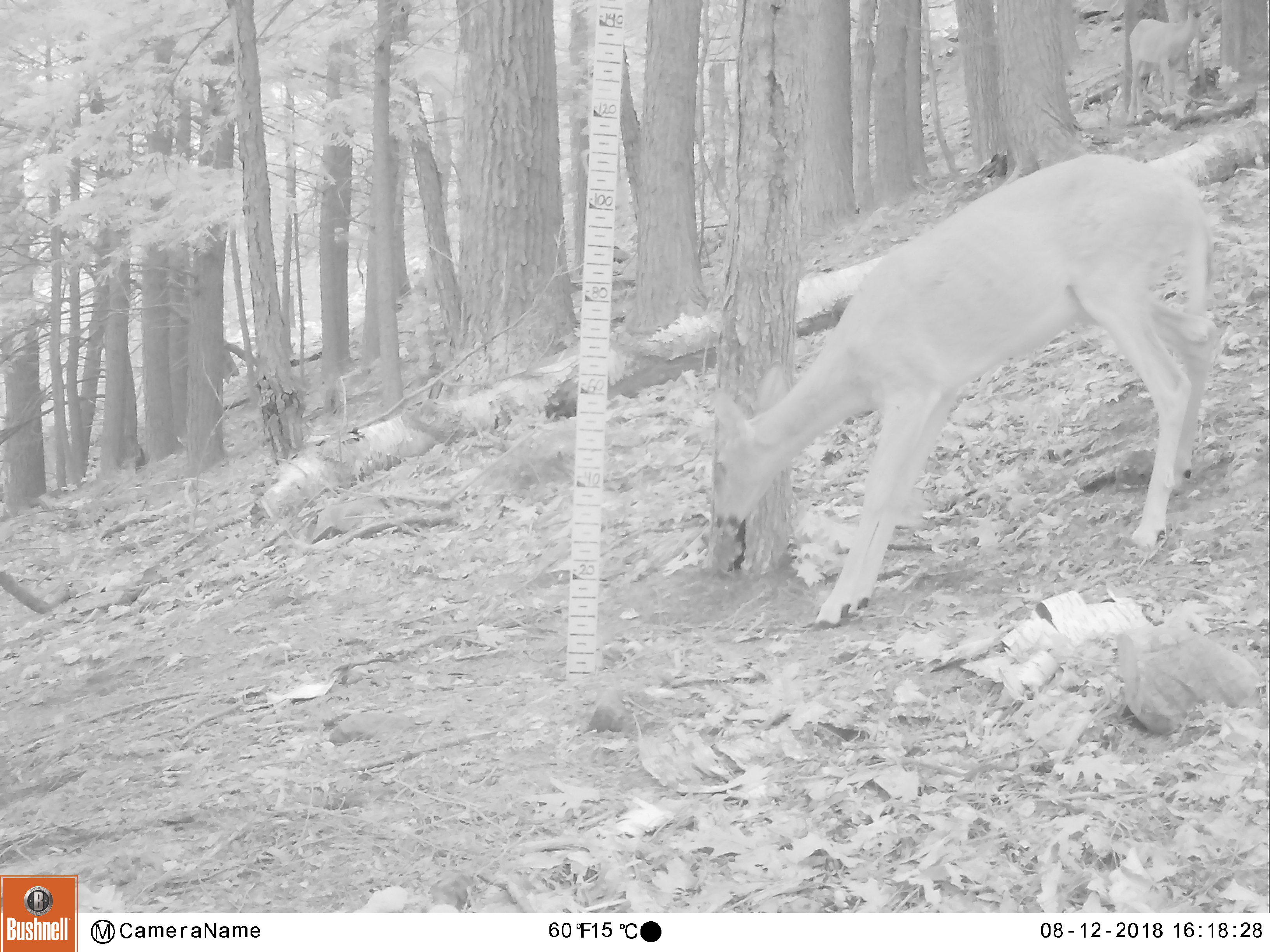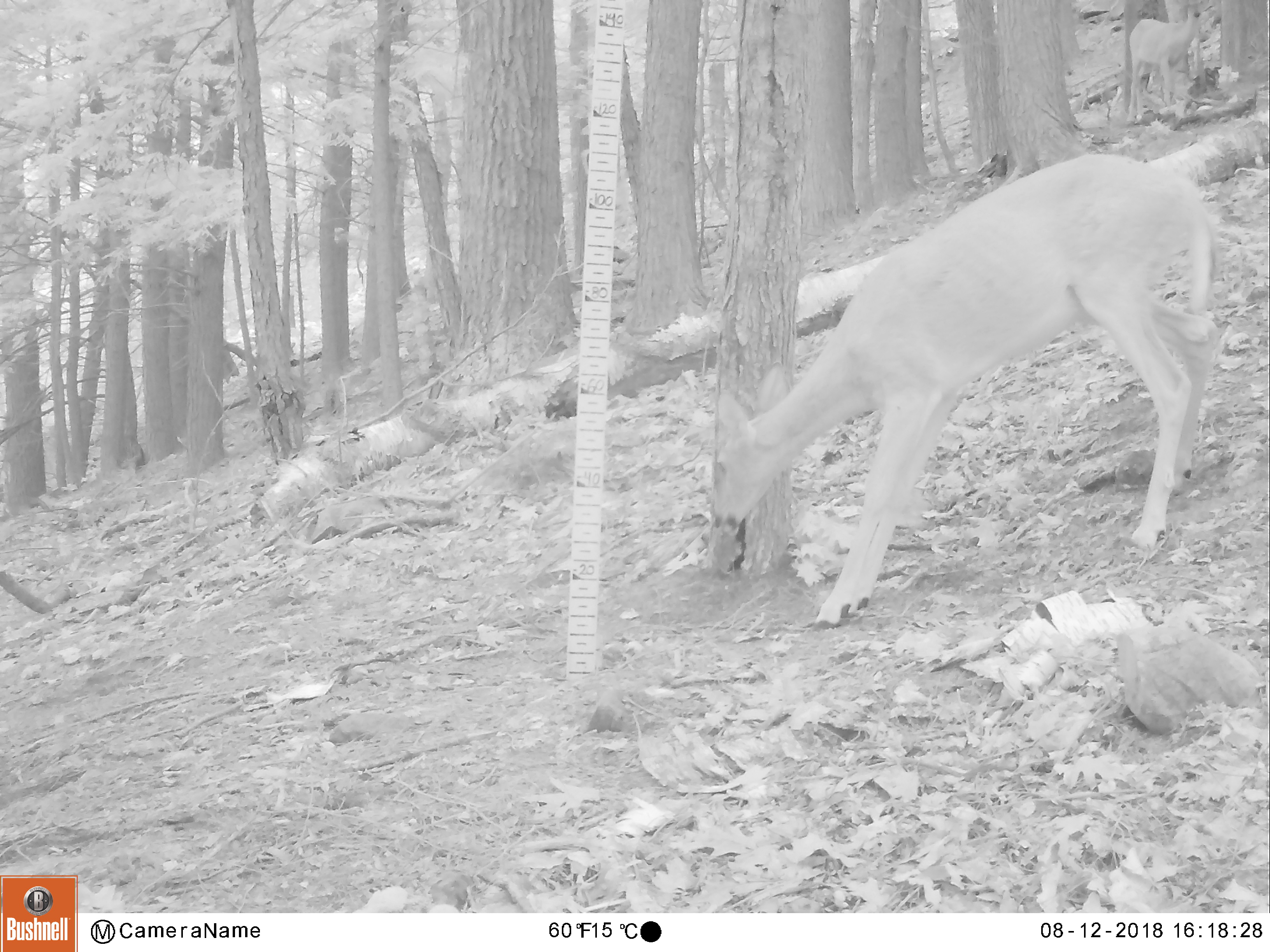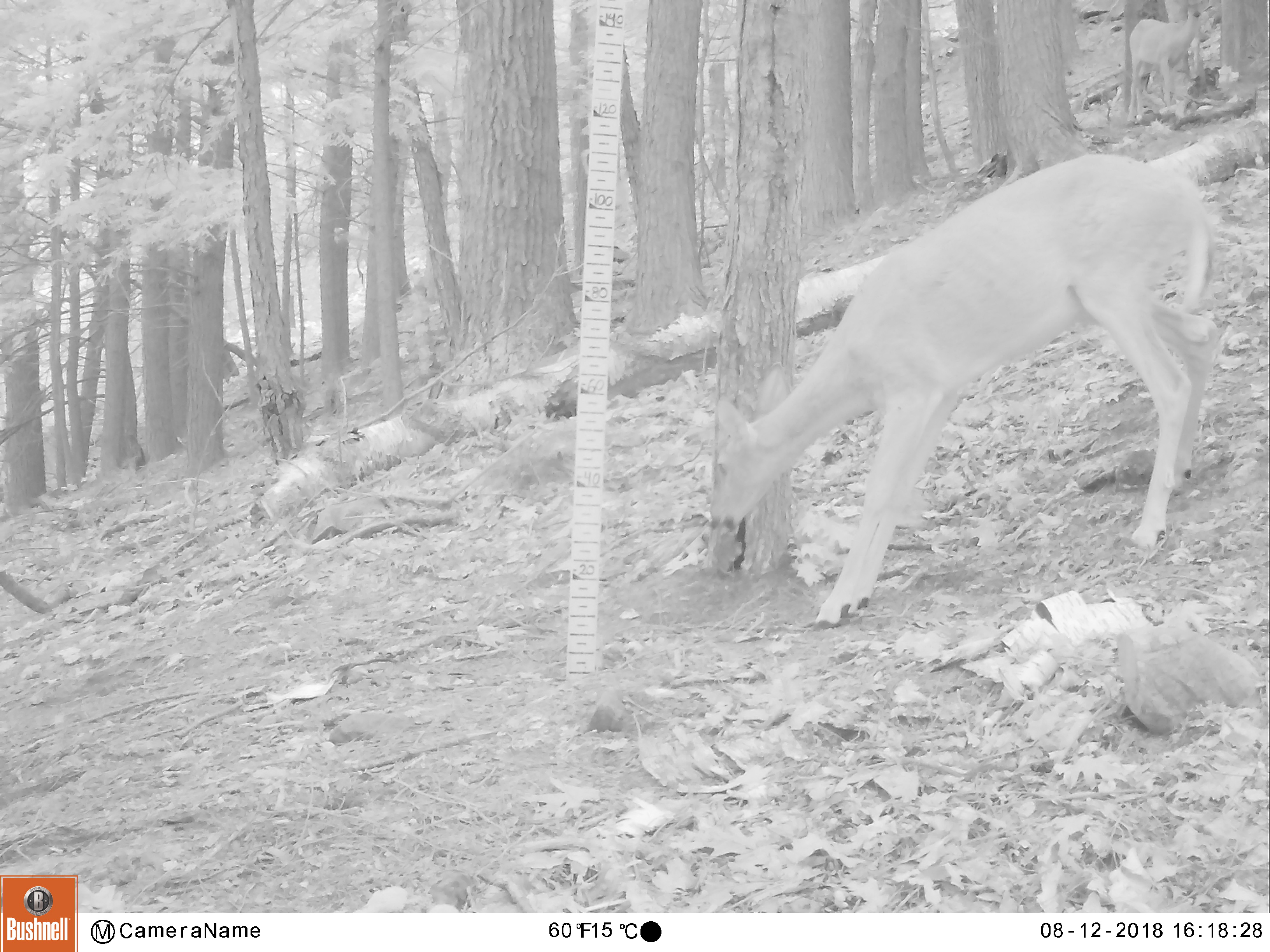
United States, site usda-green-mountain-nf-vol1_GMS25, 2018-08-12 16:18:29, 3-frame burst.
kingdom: Animalia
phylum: Chordata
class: Mammalia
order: Artiodactyla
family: Cervidae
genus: Odocoileus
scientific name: Odocoileus virginianus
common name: white-tailed deer